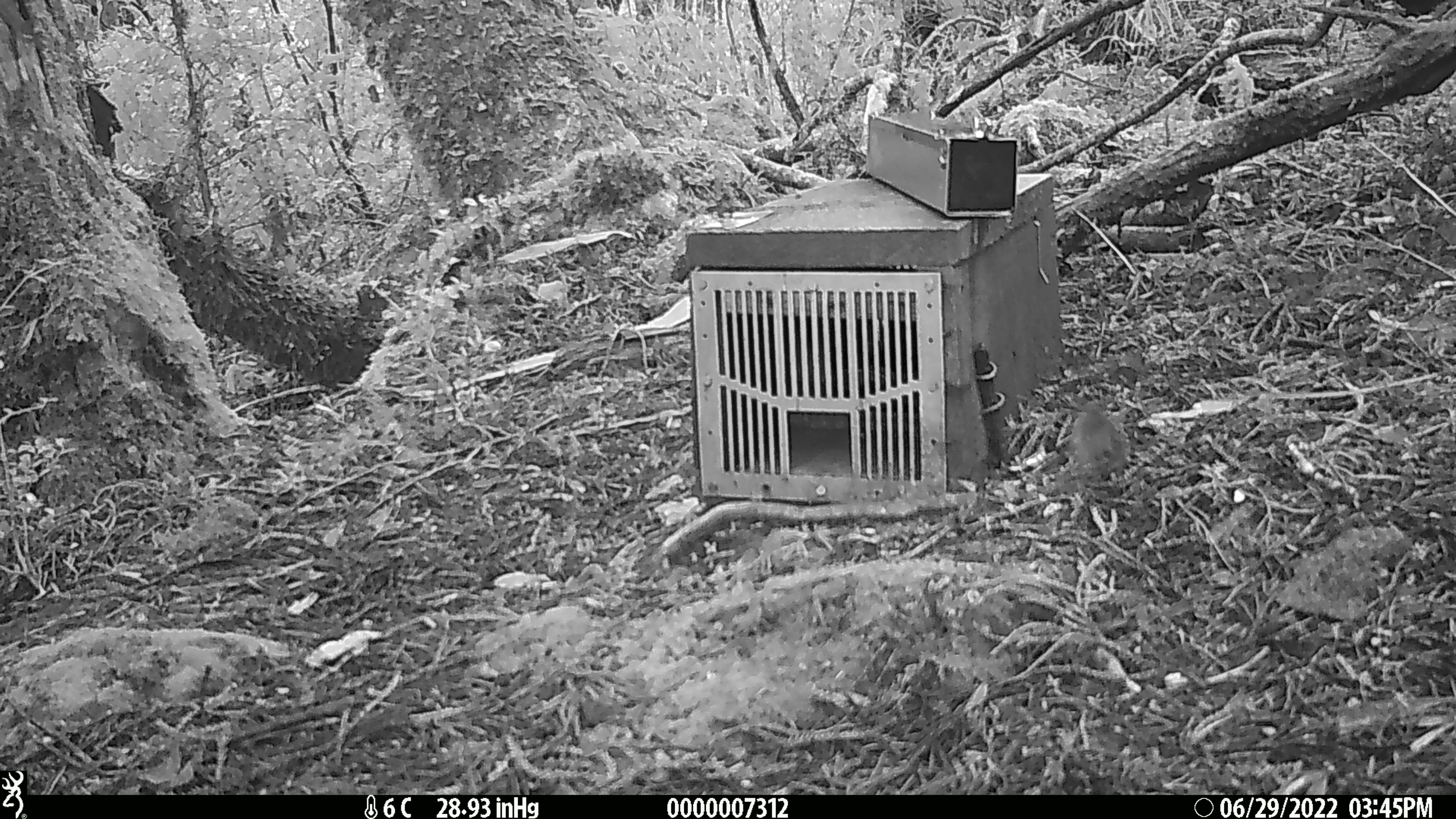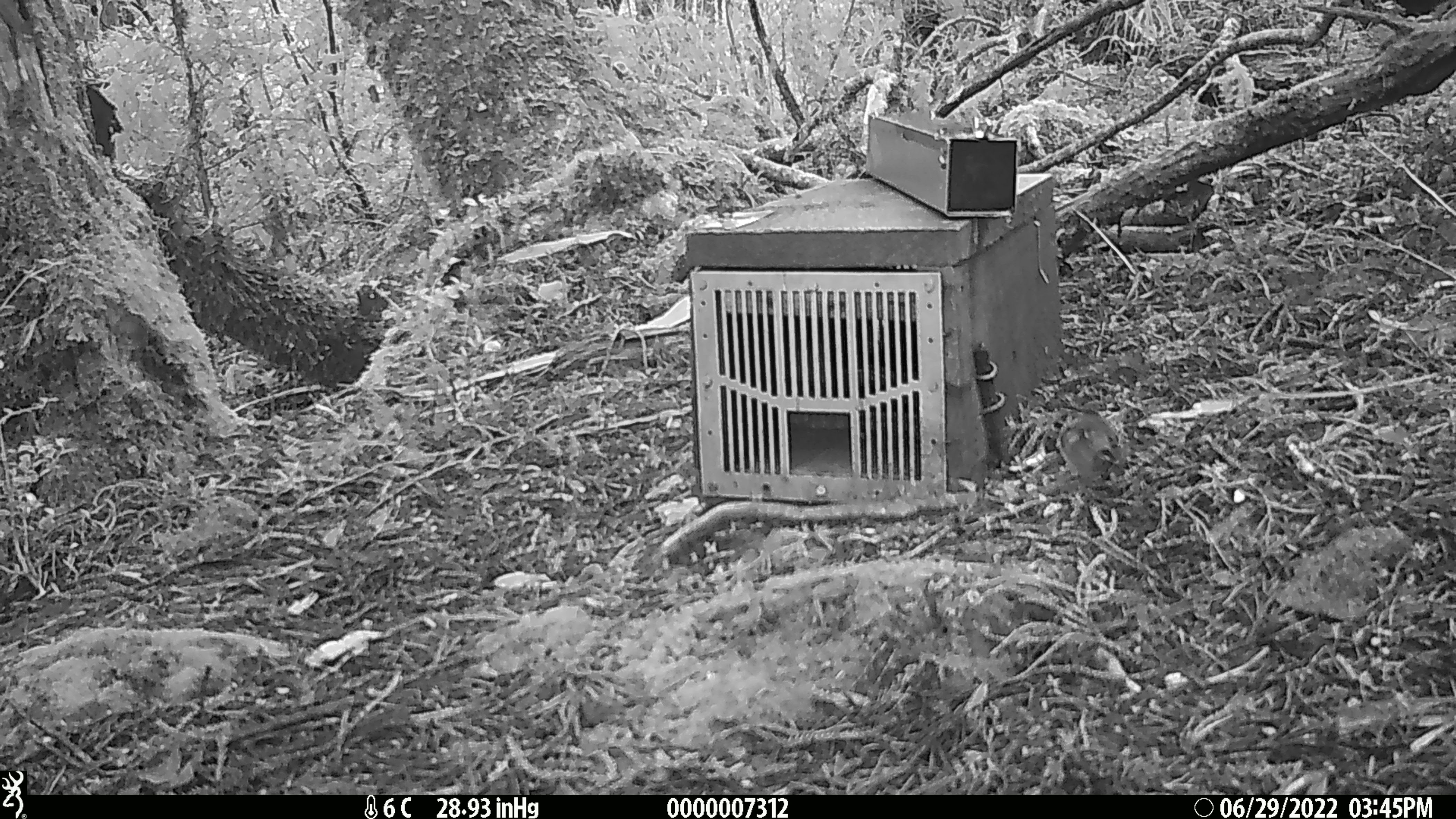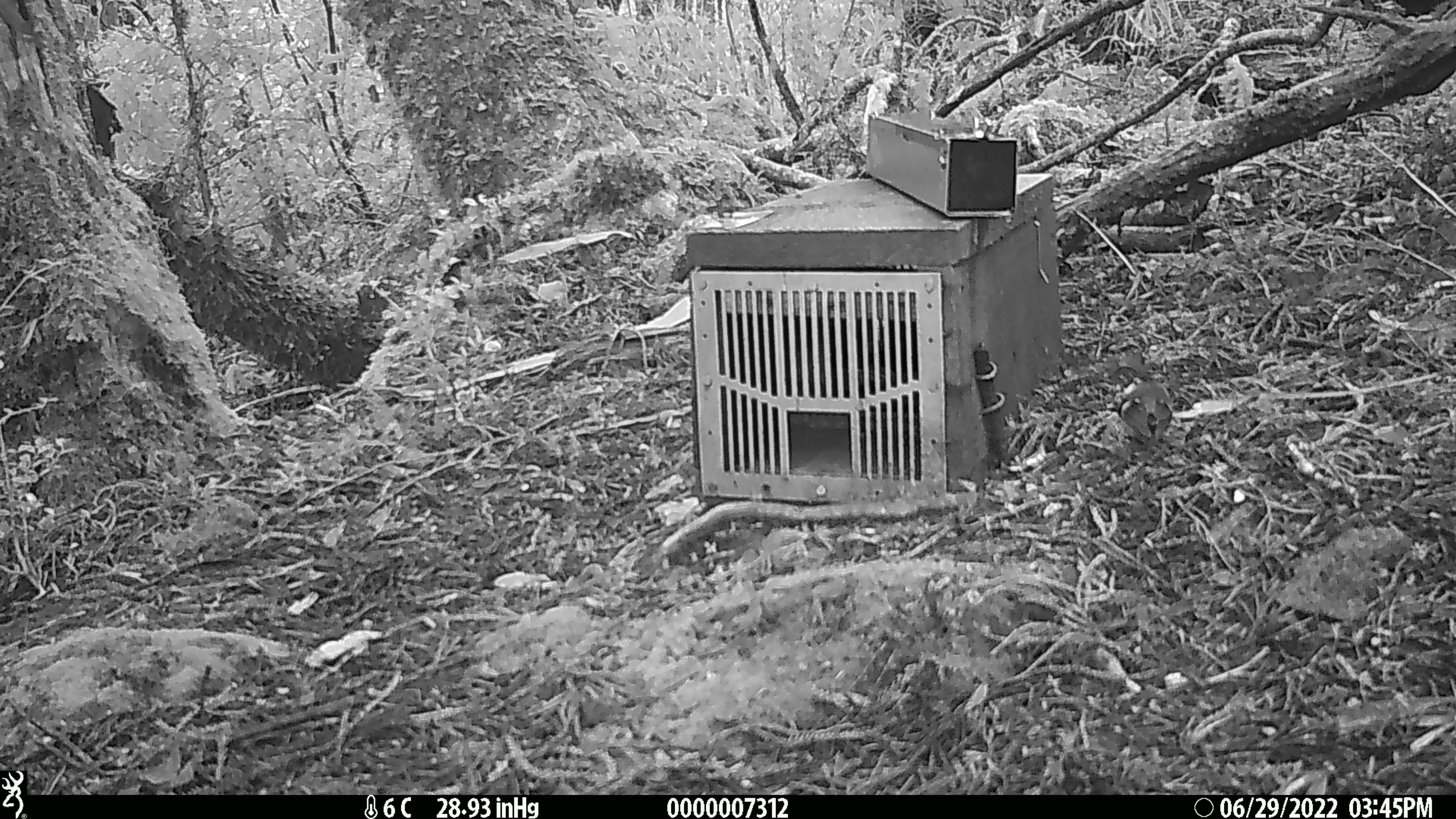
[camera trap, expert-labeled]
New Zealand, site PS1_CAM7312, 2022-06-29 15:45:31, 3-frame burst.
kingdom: Animalia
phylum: Chordata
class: Aves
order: Passeriformes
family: Acanthisittidae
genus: Acanthisitta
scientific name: Acanthisitta chloris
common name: rifleman